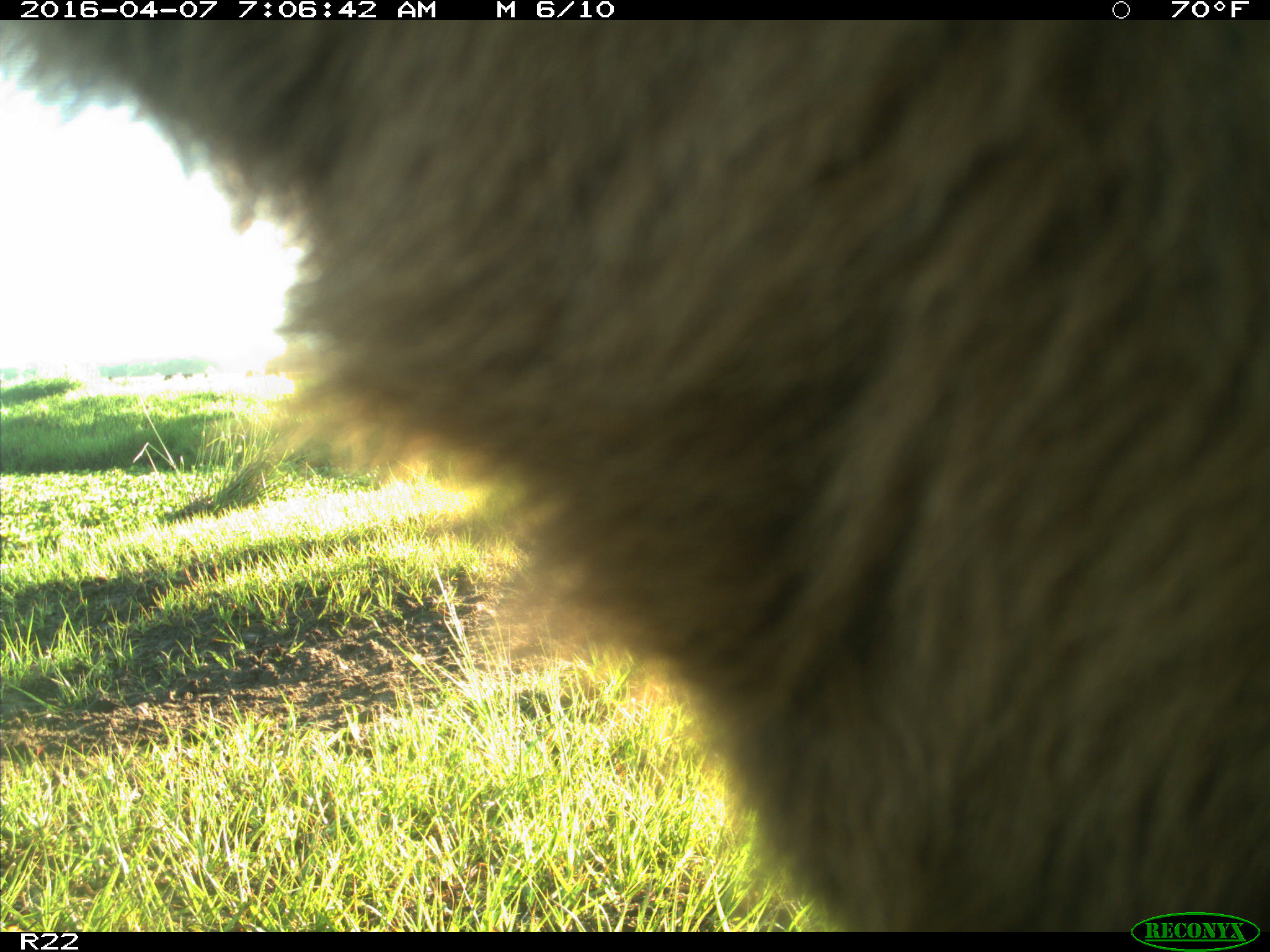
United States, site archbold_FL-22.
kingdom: Animalia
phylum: Chordata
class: Mammalia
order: Artiodactyla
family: Bovidae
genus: Bos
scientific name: Bos taurus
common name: domestic cow